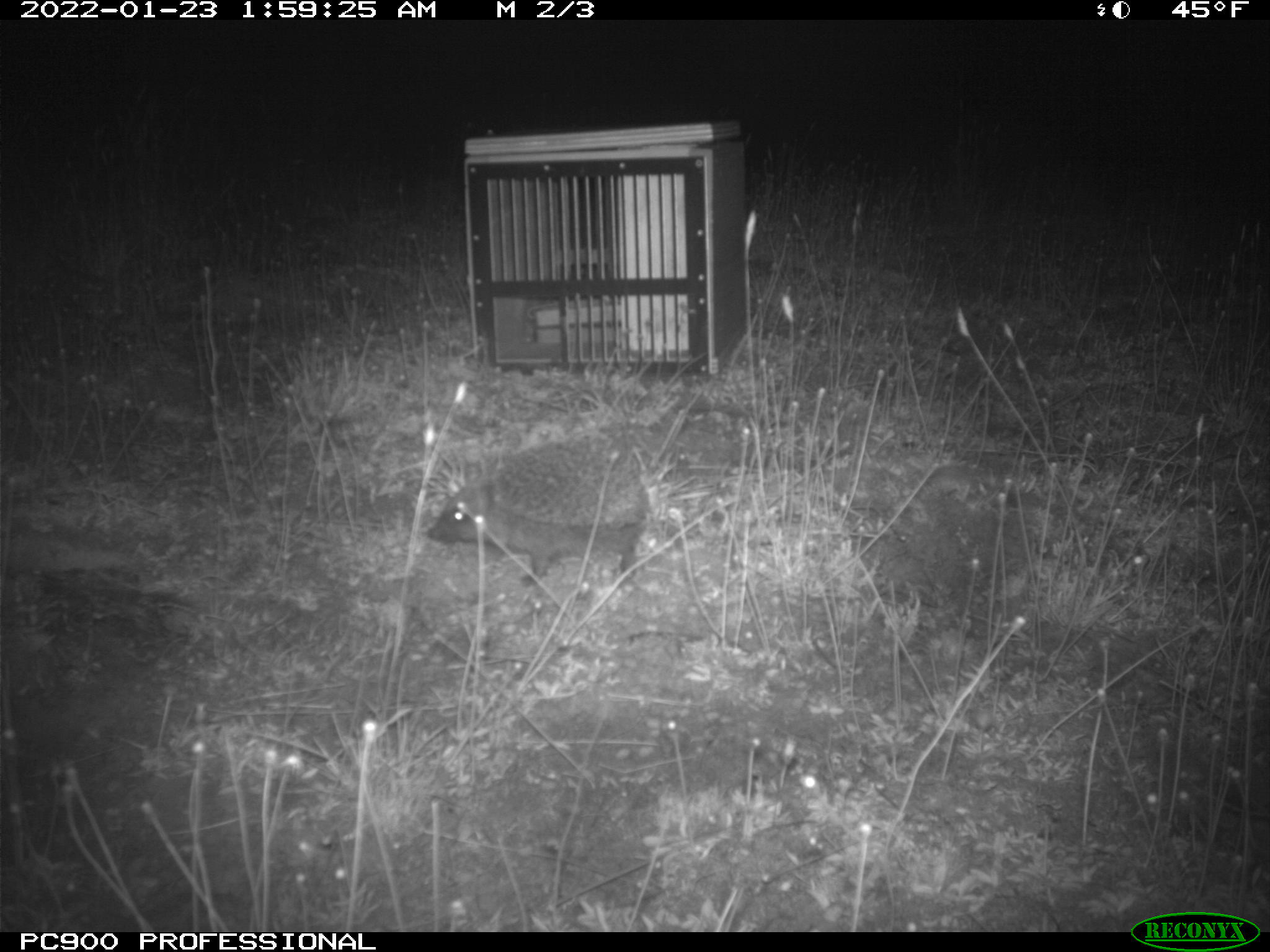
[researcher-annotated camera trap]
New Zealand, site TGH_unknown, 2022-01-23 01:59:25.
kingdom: Animalia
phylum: Chordata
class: Mammalia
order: Eulipotyphla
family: Erinaceidae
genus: Erinaceus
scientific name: Erinaceus europaeus europaeus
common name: european hedgehog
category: hedgehog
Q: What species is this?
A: Hedgehog (european hedgehog) (Erinaceus europaeus europaeus).